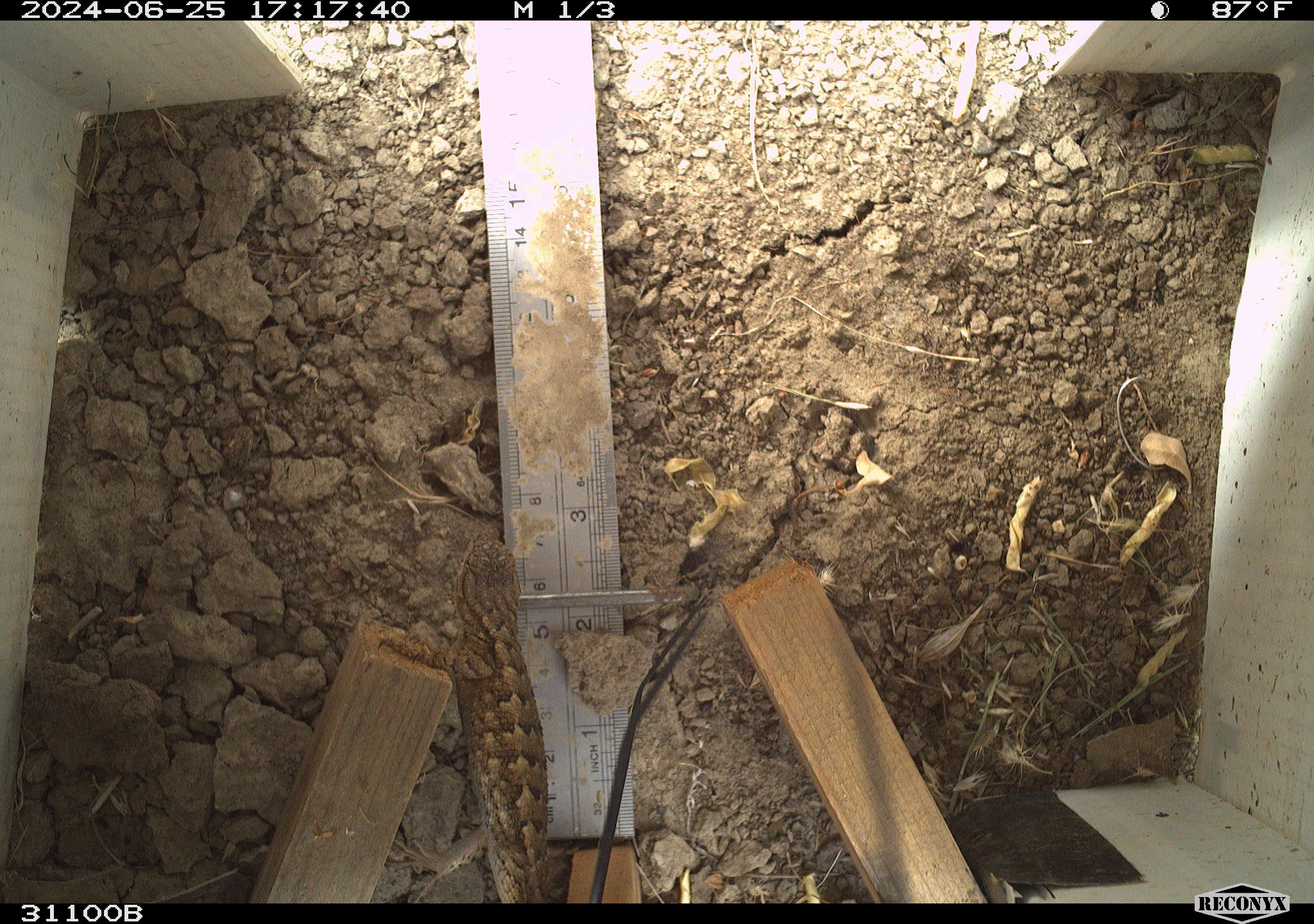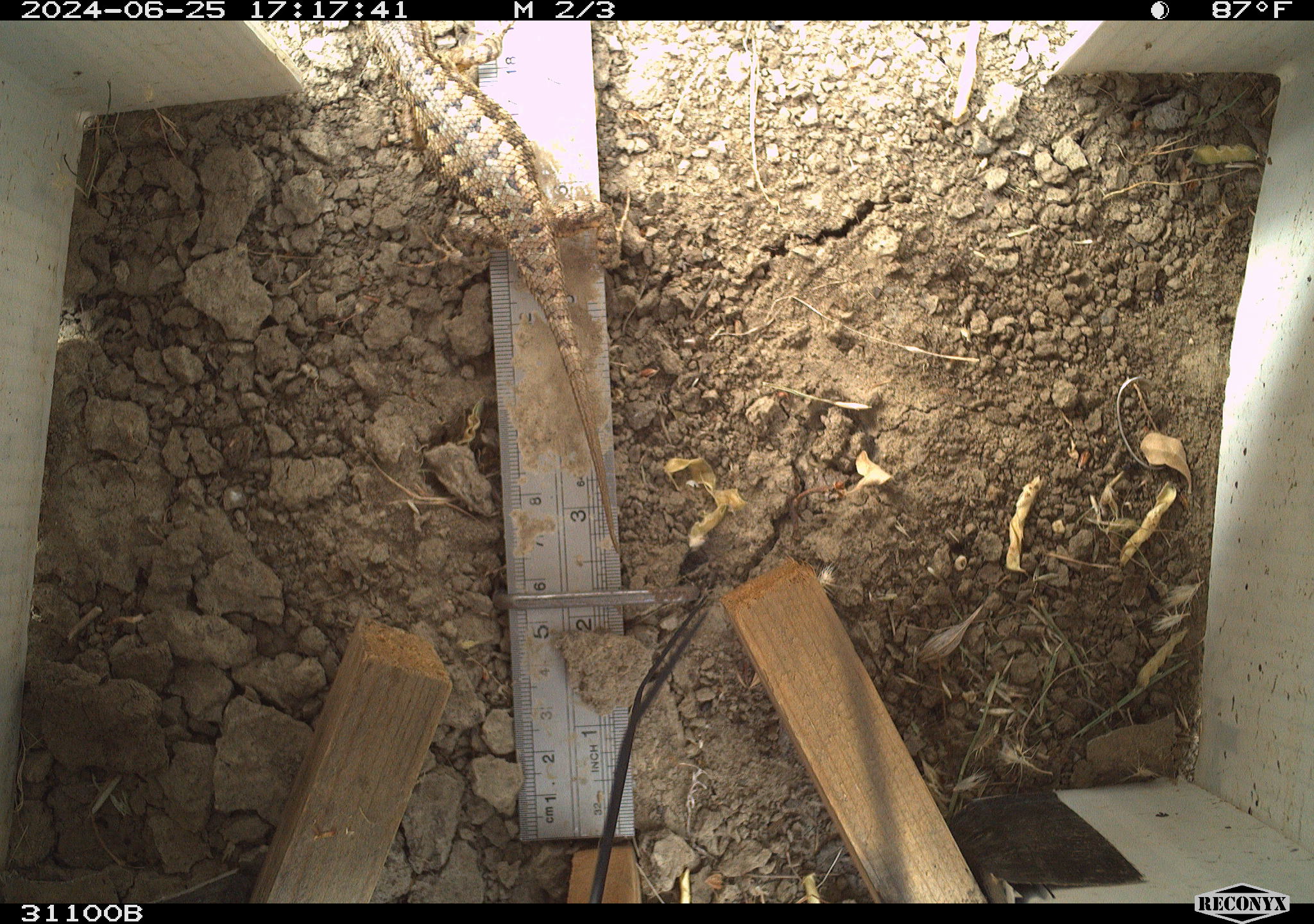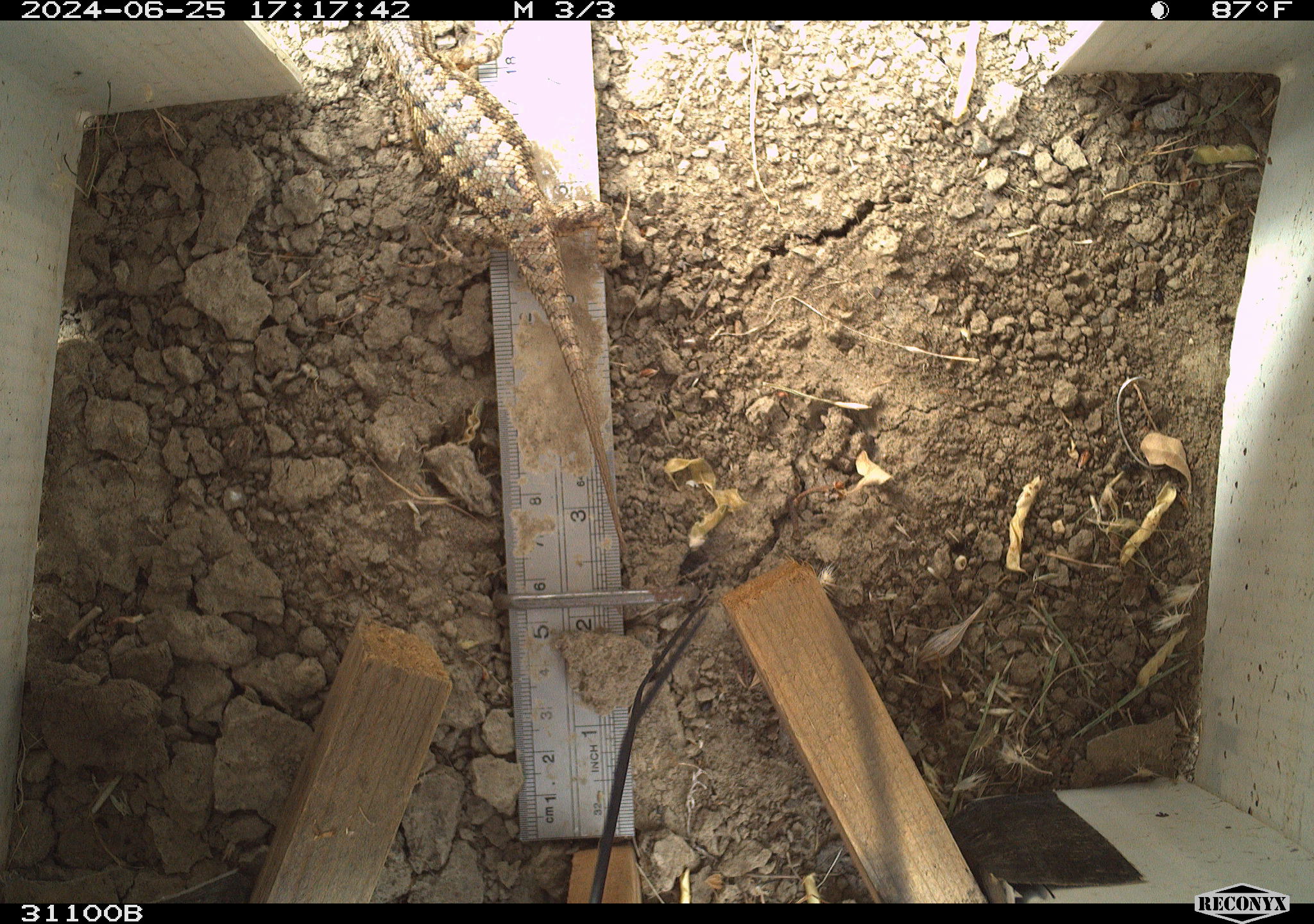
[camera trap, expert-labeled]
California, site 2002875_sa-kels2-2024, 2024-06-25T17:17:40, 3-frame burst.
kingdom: Animalia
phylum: Chordata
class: Reptilia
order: Squamata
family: Phrynosomatidae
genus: Sceloporus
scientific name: Sceloporus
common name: spiny lizards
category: sceloporus species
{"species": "sceloporus species (spiny lizards) (Sceloporus)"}